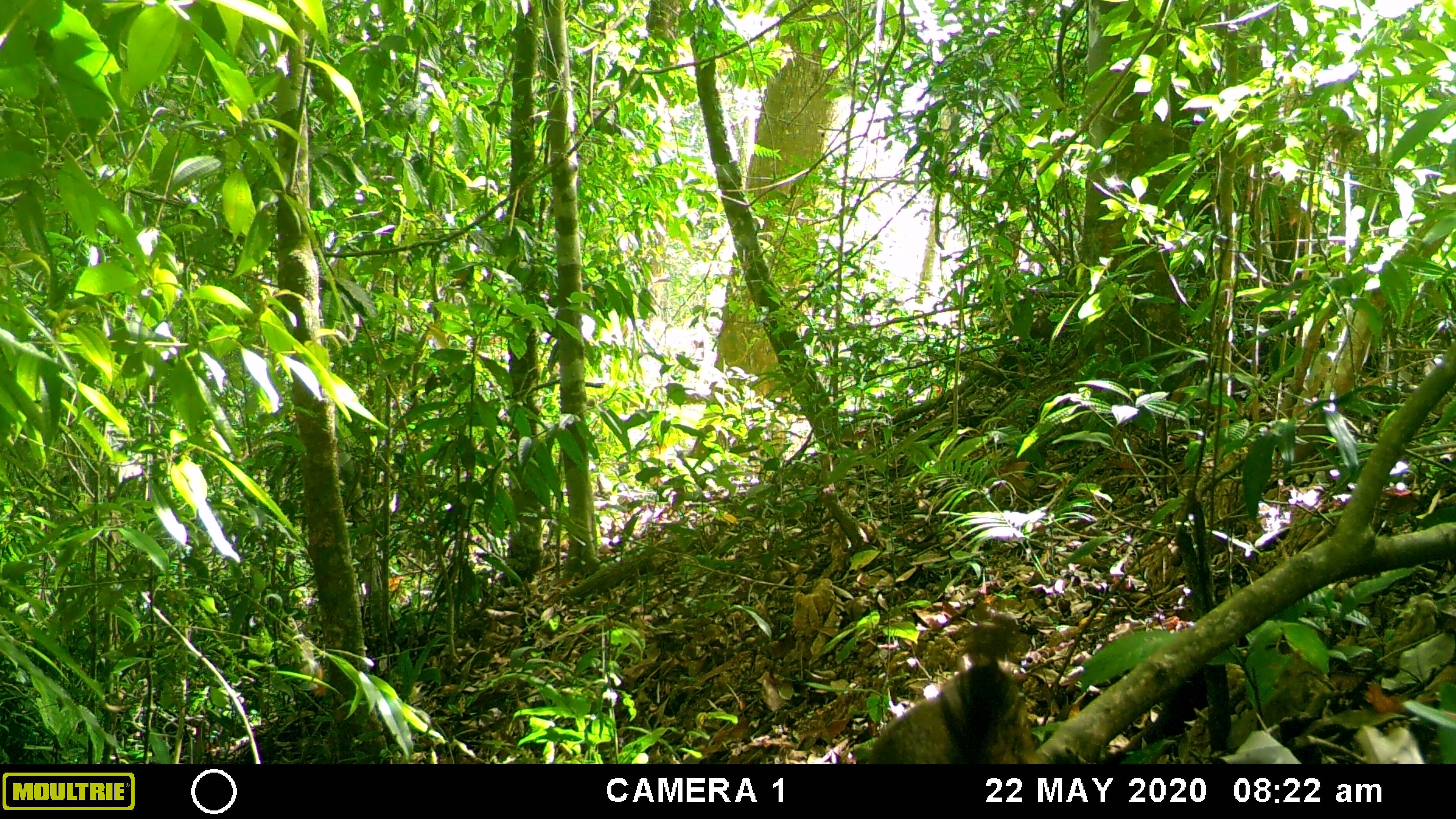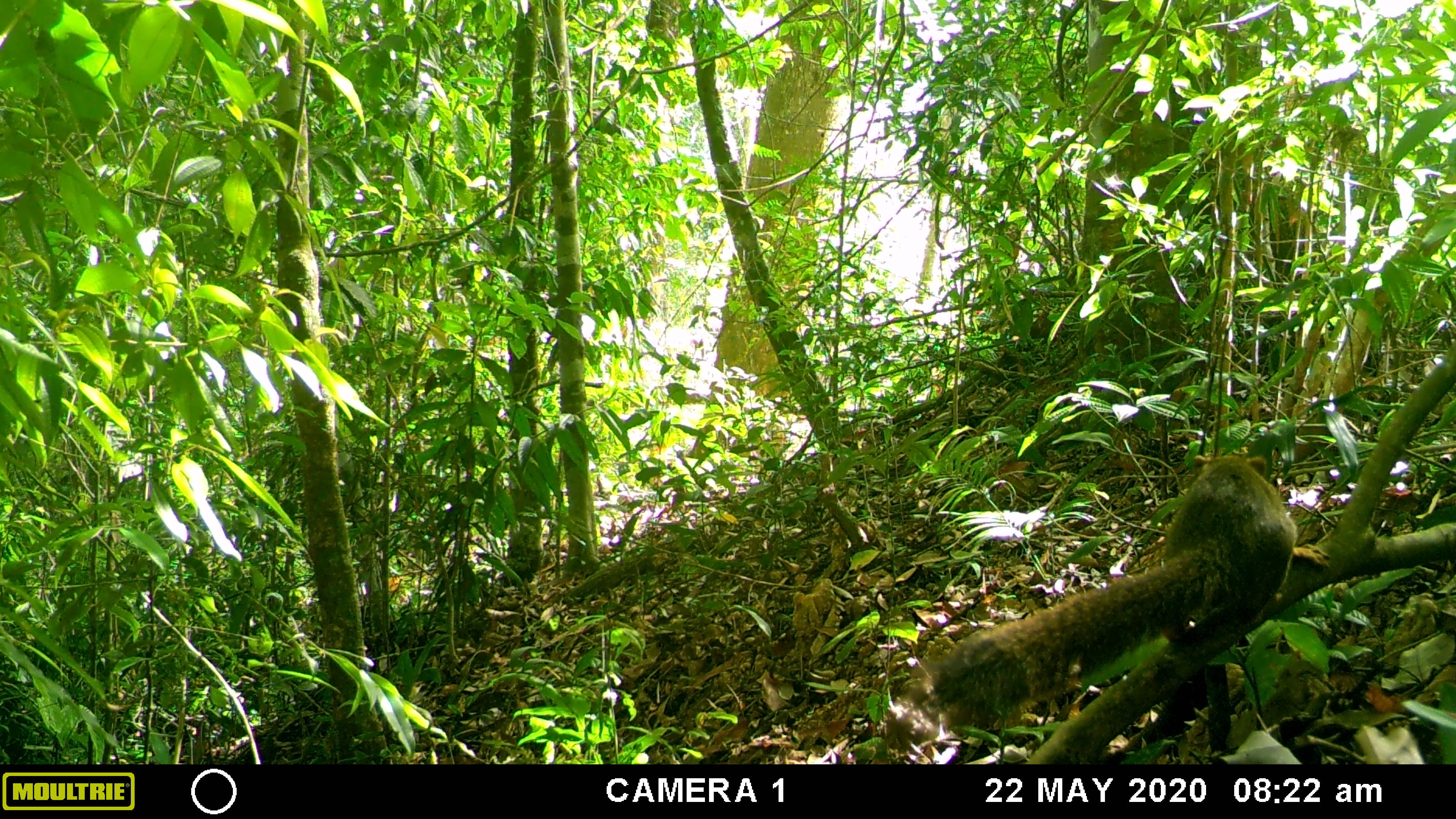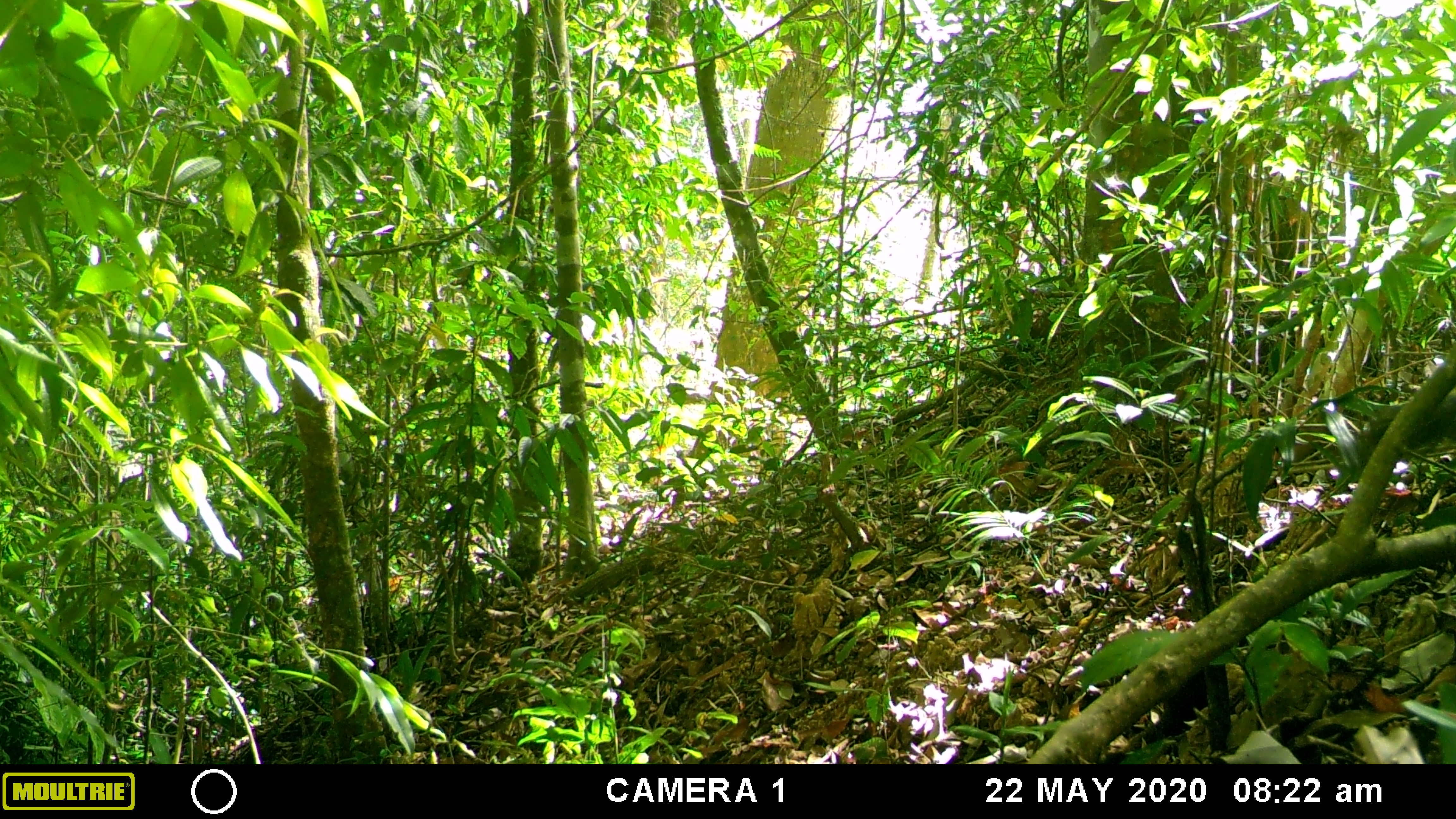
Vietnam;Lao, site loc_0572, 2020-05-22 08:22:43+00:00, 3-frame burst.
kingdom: Animalia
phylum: Chordata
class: Mammalia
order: Rodentia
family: Sciuridae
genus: Callosciurus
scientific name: Callosciurus erythraeus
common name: pallas's squirrel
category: pallass squirrel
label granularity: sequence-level